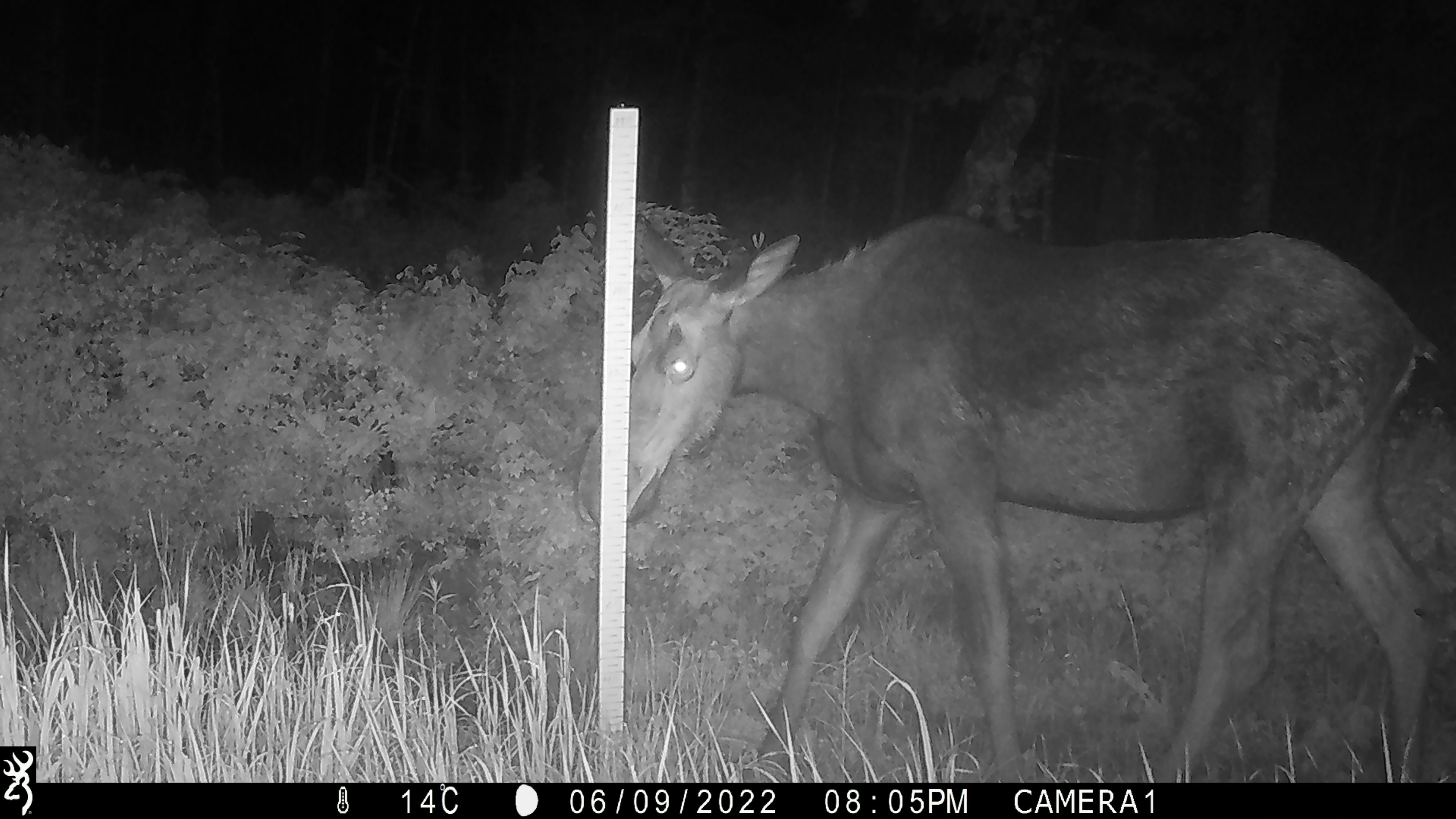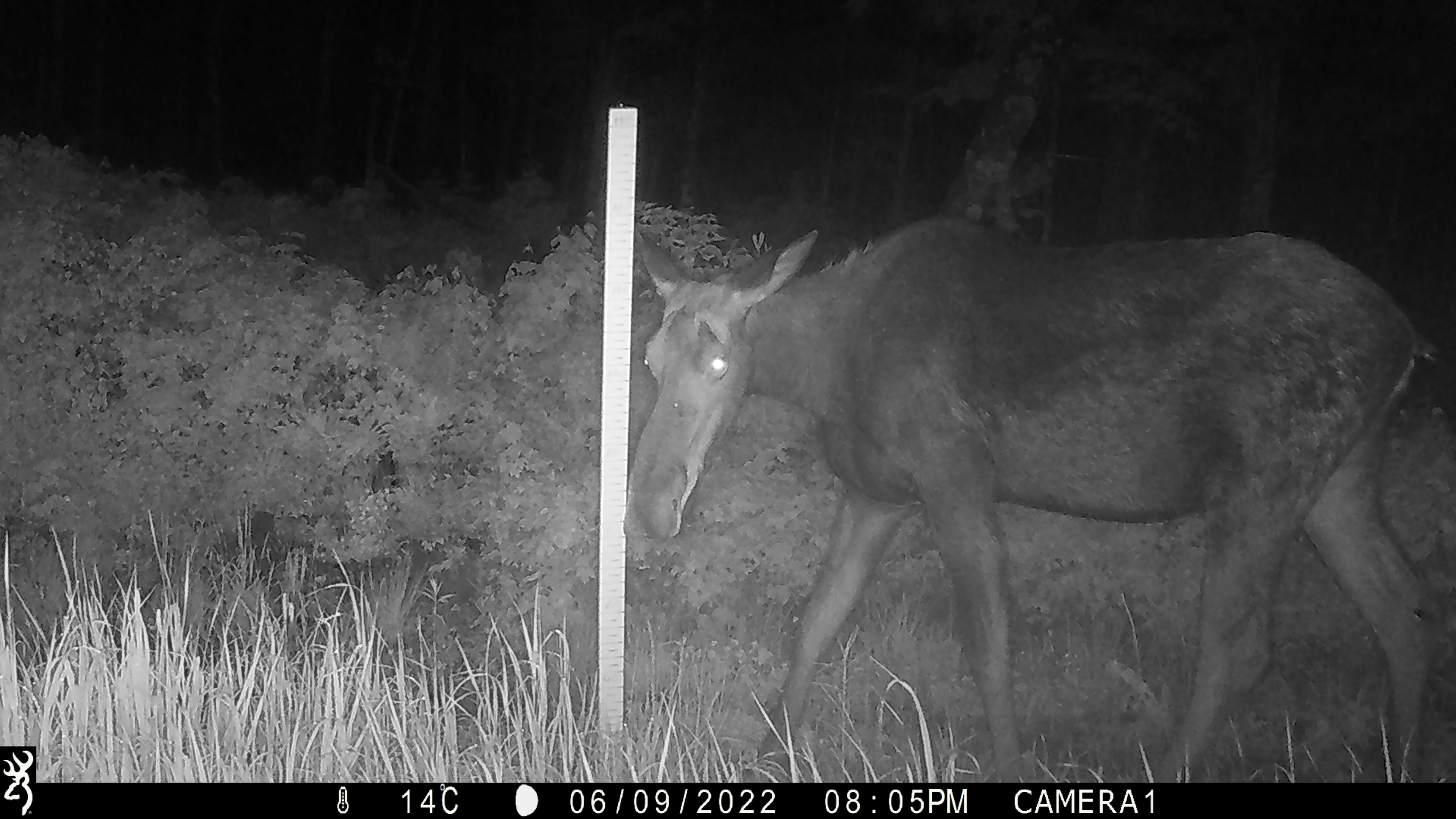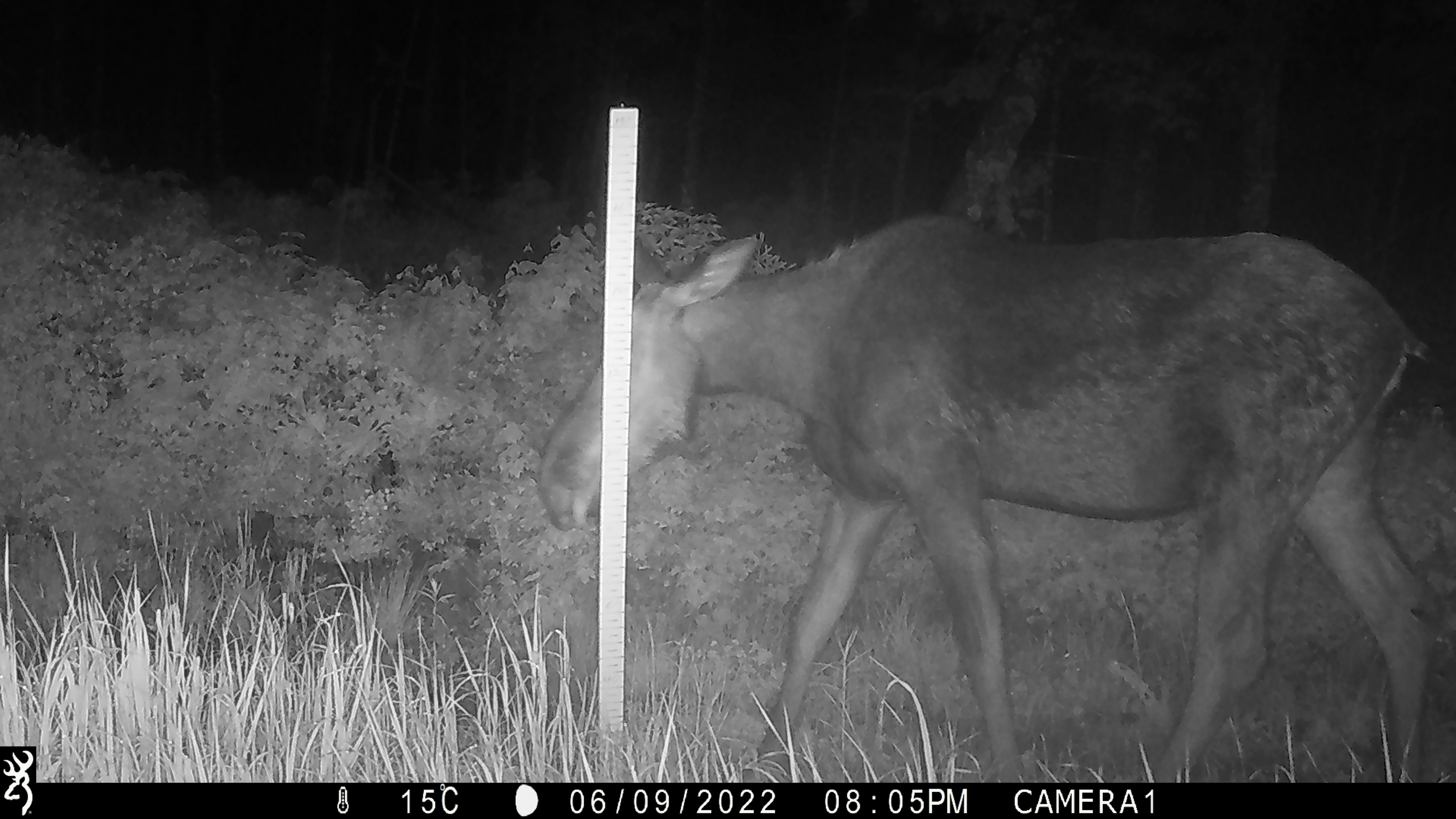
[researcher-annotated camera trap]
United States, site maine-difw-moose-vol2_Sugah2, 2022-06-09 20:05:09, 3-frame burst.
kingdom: Animalia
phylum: Chordata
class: Mammalia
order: Artiodactyla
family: Cervidae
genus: Alces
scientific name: Alces alces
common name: moose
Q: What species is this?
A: Moose (Alces alces).